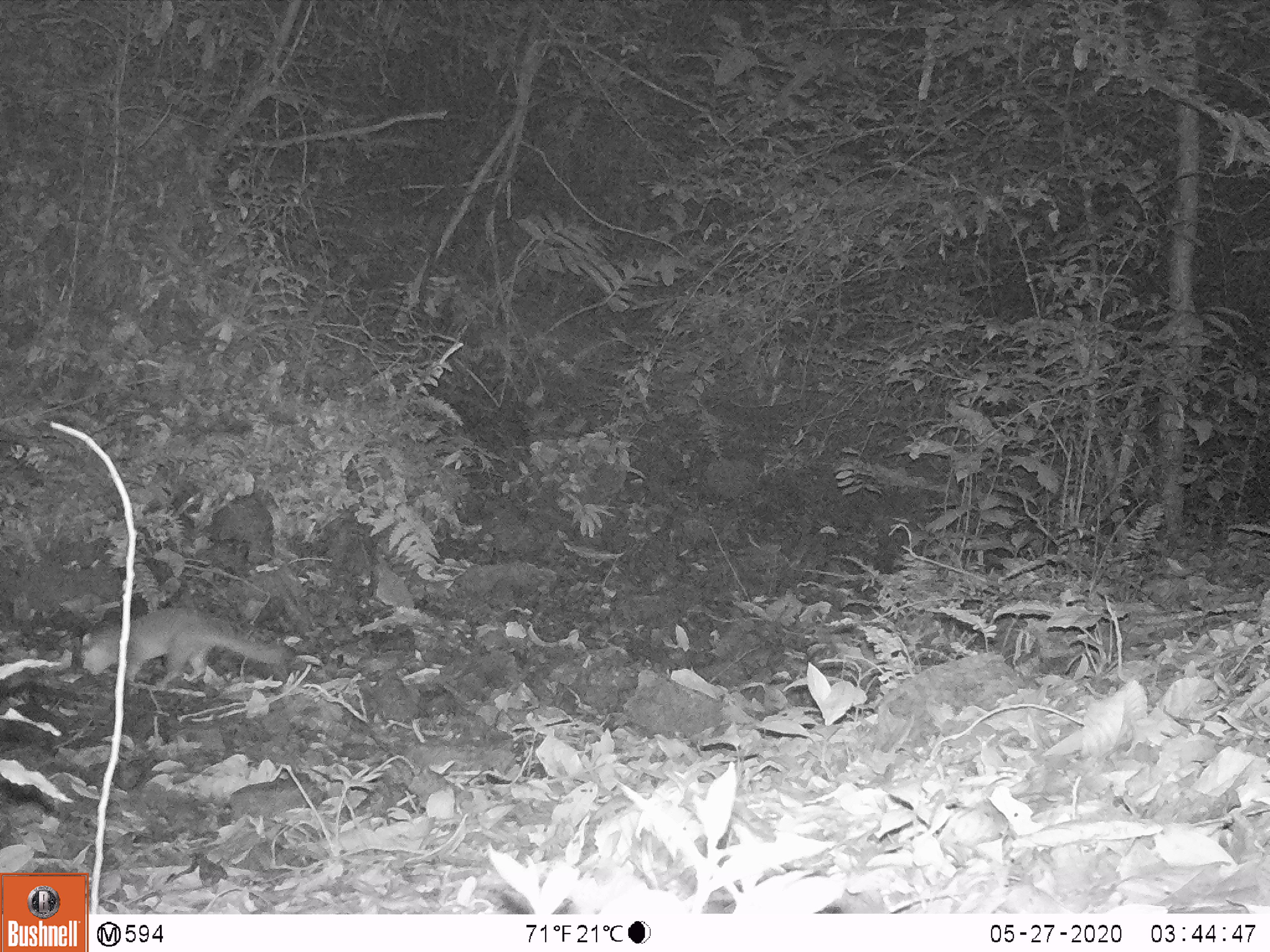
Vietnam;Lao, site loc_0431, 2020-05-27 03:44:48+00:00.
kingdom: Animalia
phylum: Chordata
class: Mammalia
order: Carnivora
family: Mustelidae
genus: Melogale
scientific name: Melogale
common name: ferret badger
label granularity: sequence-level